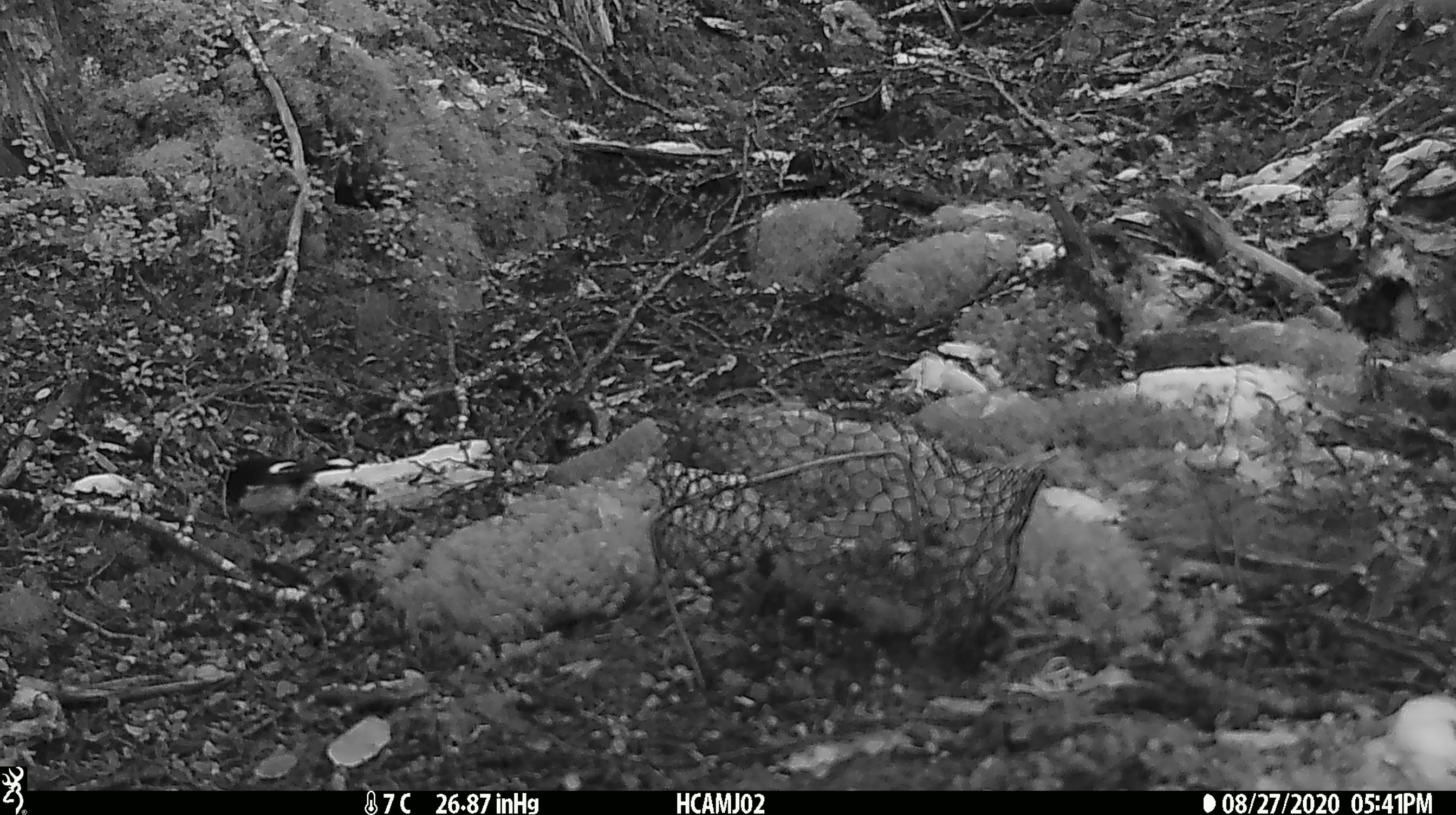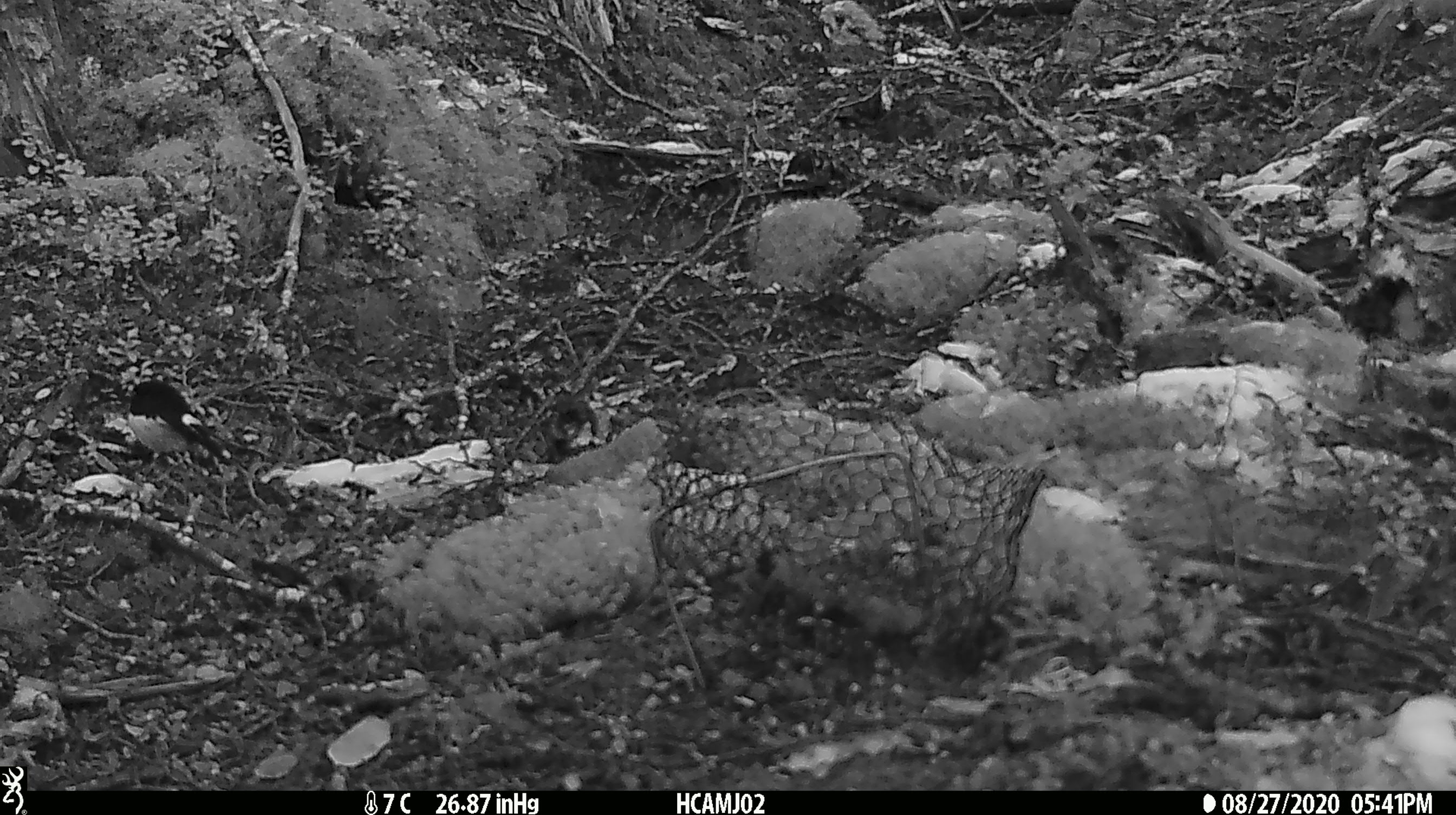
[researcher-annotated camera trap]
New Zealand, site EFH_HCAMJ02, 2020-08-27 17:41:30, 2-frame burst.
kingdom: Animalia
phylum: Chordata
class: Aves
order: Passeriformes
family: Petroicidae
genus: Petroica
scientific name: Petroica macrocephala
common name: tomtit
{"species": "tomtit (Petroica macrocephala)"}